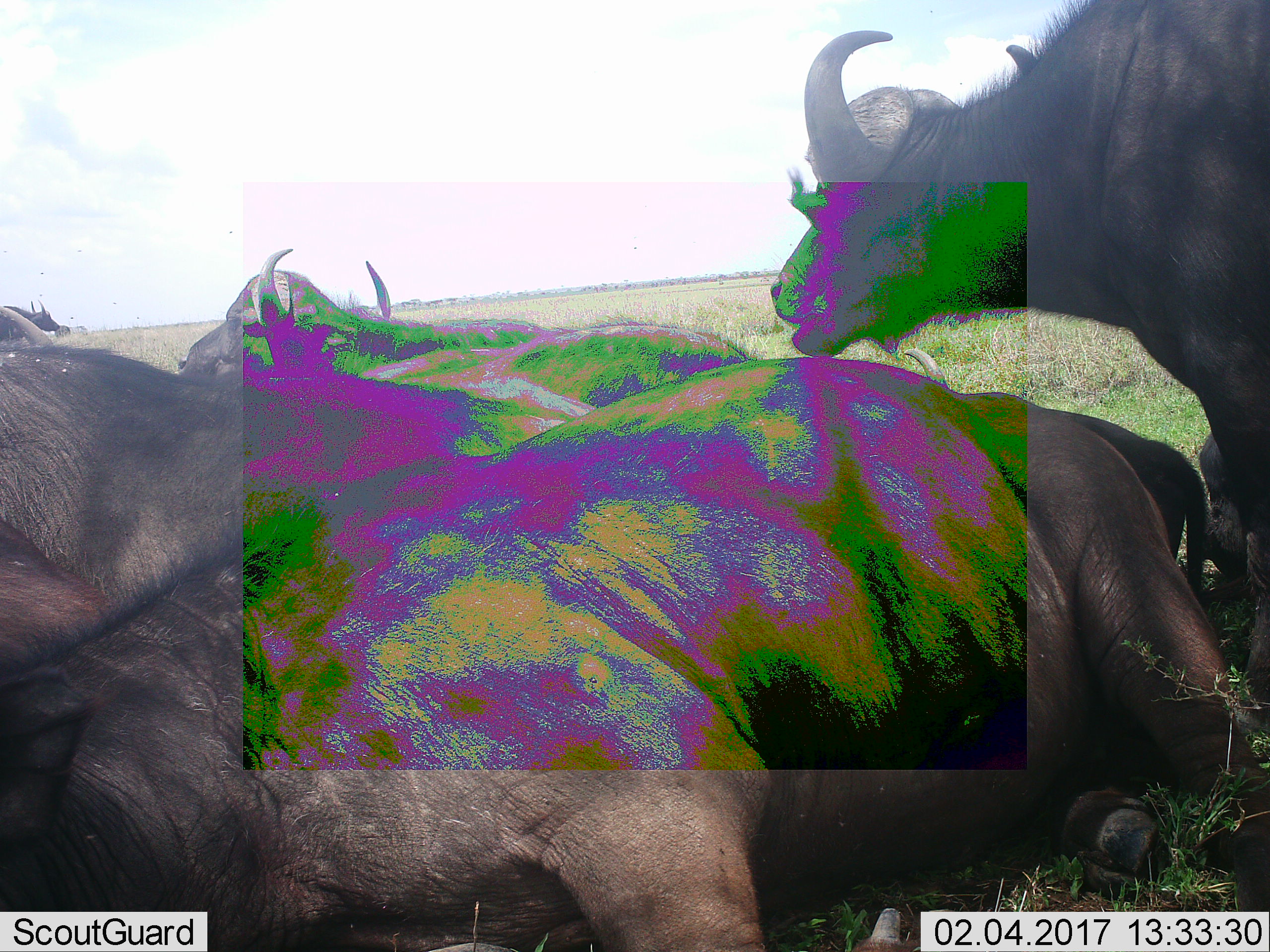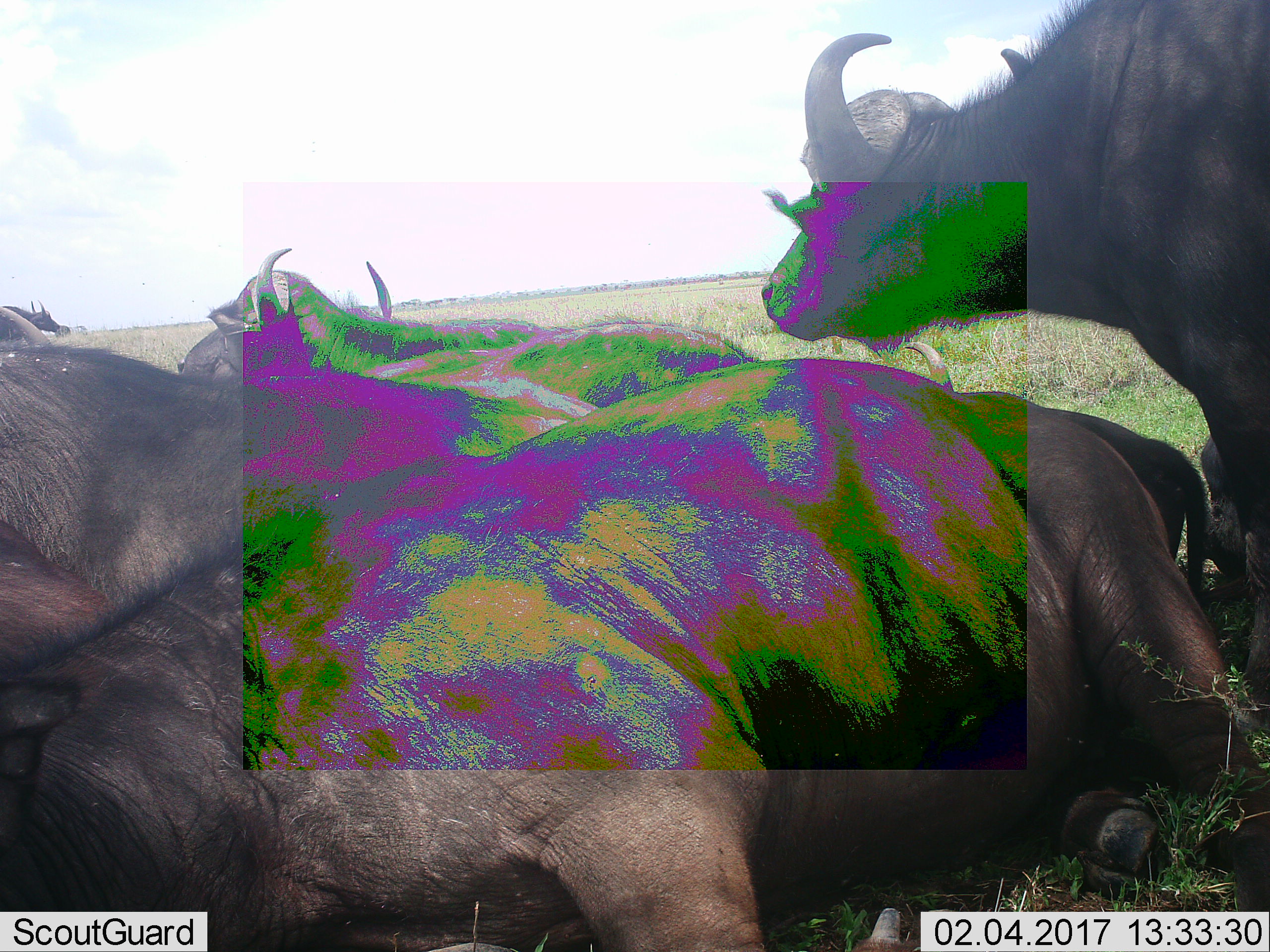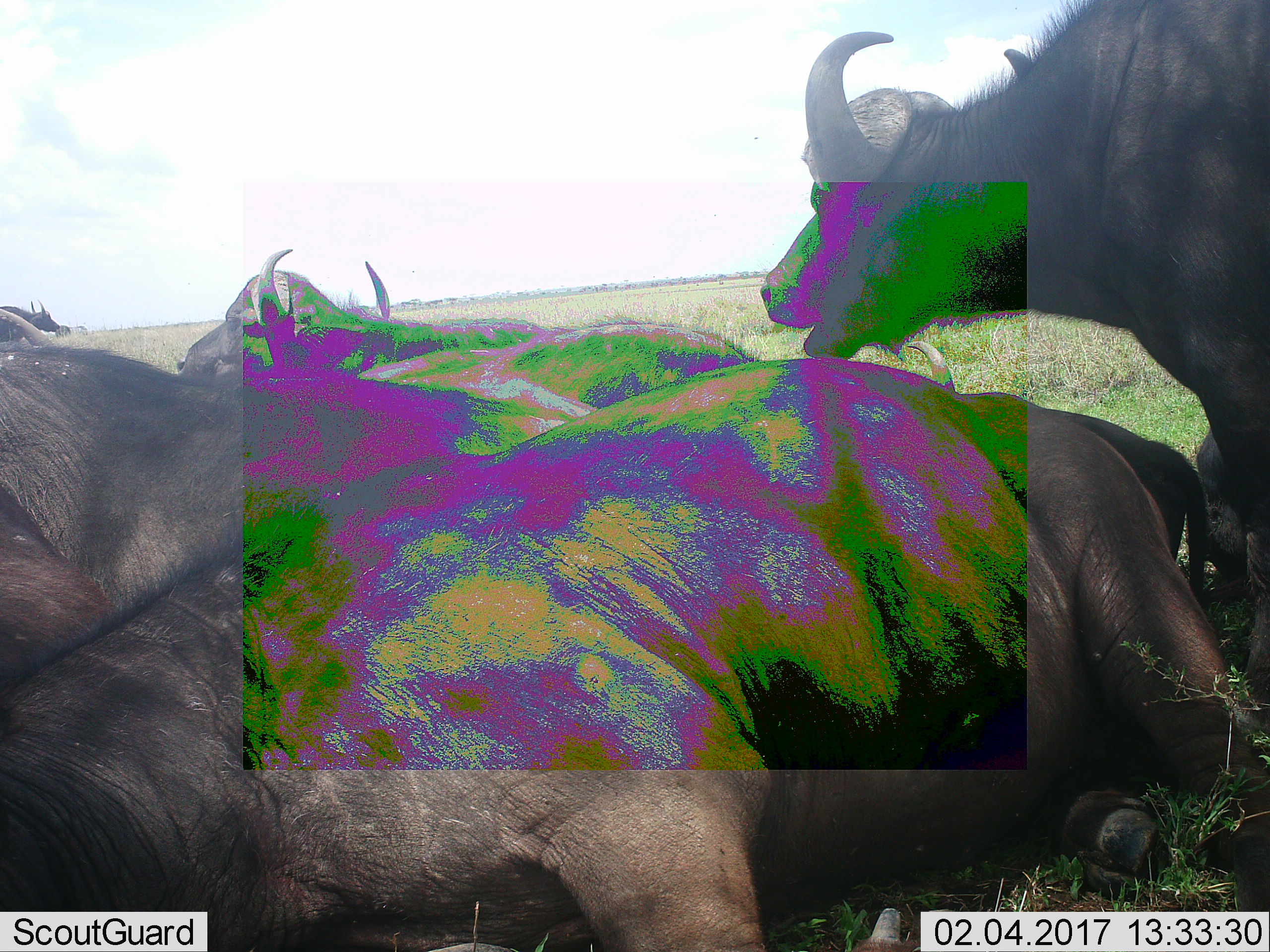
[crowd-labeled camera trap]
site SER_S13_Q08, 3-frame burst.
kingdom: Animalia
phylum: Chordata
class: Mammalia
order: Artiodactyla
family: Bovidae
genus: Syncerus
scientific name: Syncerus caffer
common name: african buffalo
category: buffalo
Buffalo (african buffalo) (Syncerus caffer), count 5. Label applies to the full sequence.